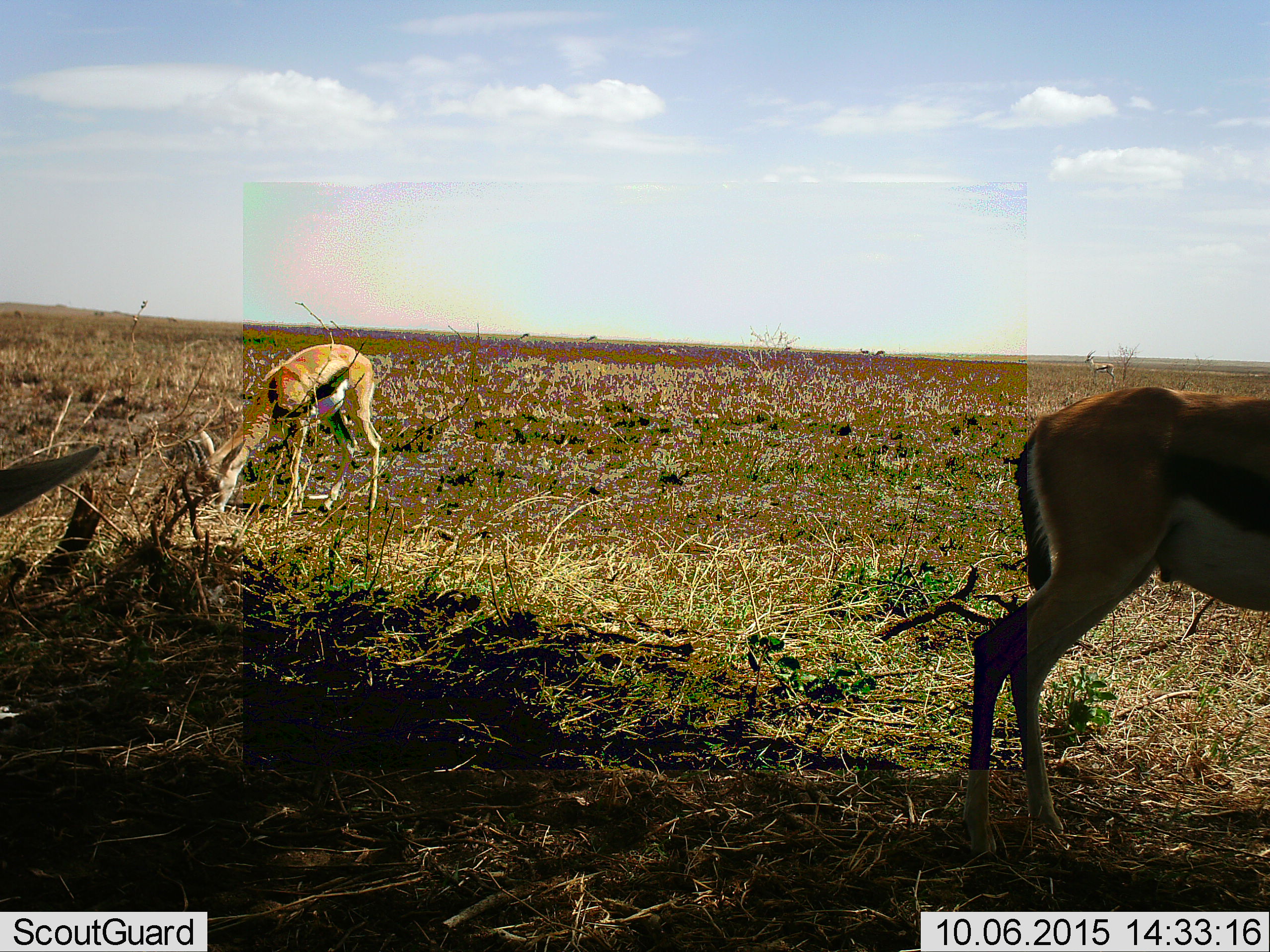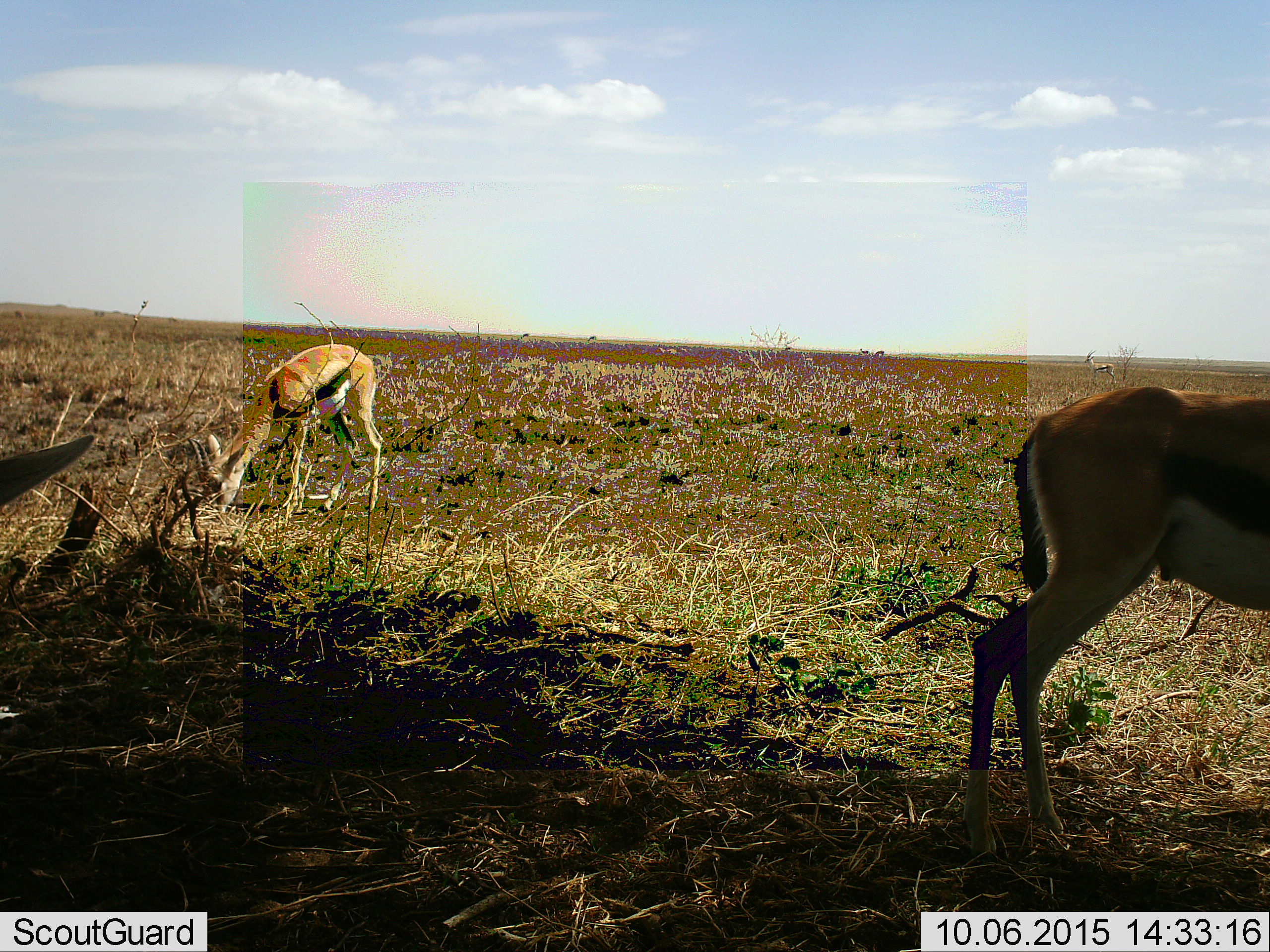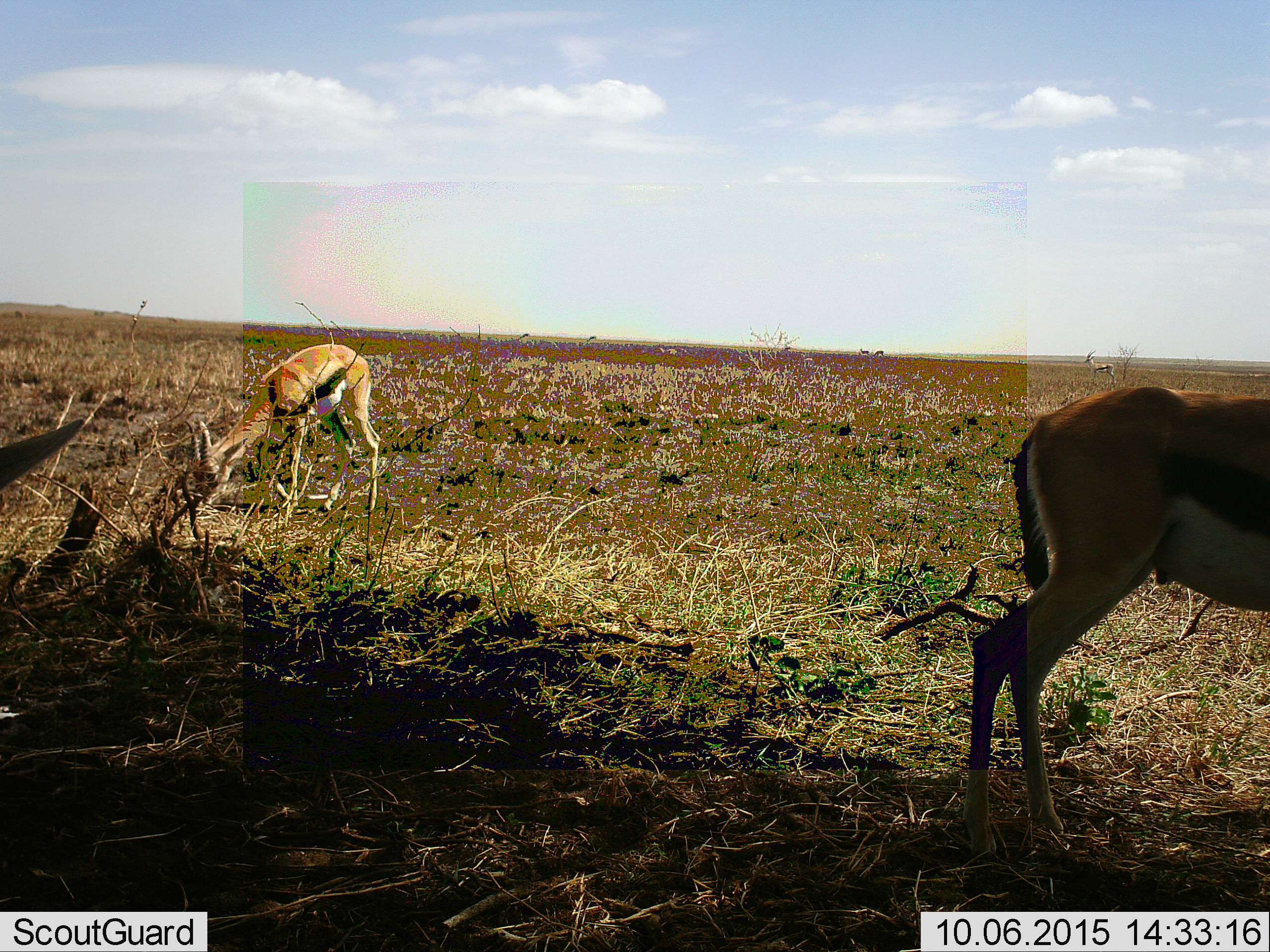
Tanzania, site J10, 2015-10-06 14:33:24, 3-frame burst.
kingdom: Animalia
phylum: Chordata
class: Mammalia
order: Artiodactyla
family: Bovidae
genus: Eudorcas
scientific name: Eudorcas thomsonii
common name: thomson's gazelle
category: gazellethomsons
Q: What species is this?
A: Gazellethomsons (thomson's gazelle) (Eudorcas thomsonii).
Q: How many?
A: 3.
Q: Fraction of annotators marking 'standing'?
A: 75%.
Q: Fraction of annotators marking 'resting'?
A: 12%.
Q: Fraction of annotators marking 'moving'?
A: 0%.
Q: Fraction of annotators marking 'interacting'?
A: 0%.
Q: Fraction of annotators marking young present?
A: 12%.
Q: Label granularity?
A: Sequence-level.